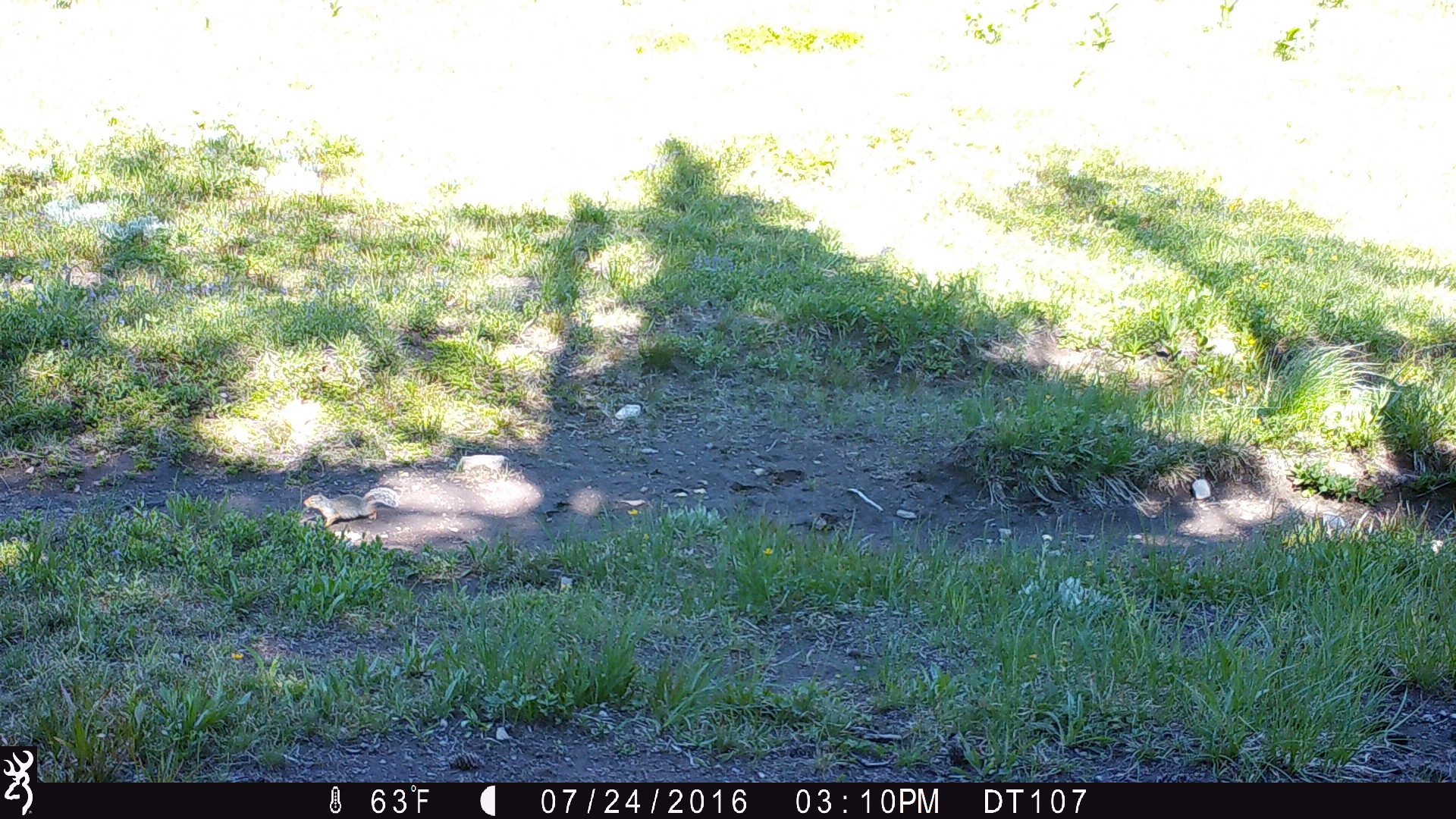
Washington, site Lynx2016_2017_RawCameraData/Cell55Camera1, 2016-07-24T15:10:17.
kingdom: Animalia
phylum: Chordata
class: Mammalia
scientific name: Mammalia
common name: small mammal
Small mammal (Mammalia). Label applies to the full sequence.